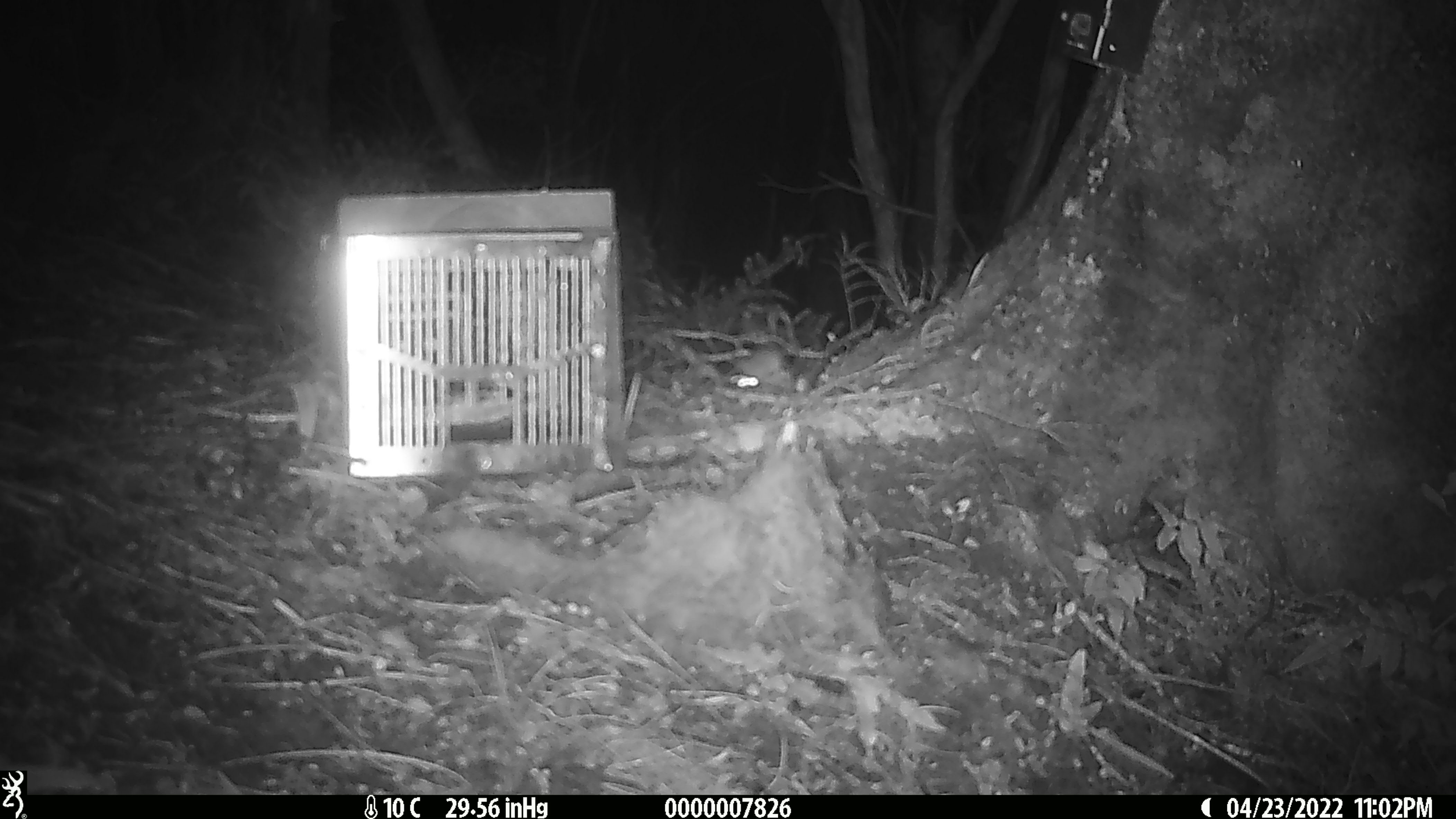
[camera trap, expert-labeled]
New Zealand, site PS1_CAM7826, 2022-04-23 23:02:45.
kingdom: Animalia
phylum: Chordata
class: Mammalia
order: Rodentia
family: Muridae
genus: Mus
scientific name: Mus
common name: mouse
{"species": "mouse (Mus)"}